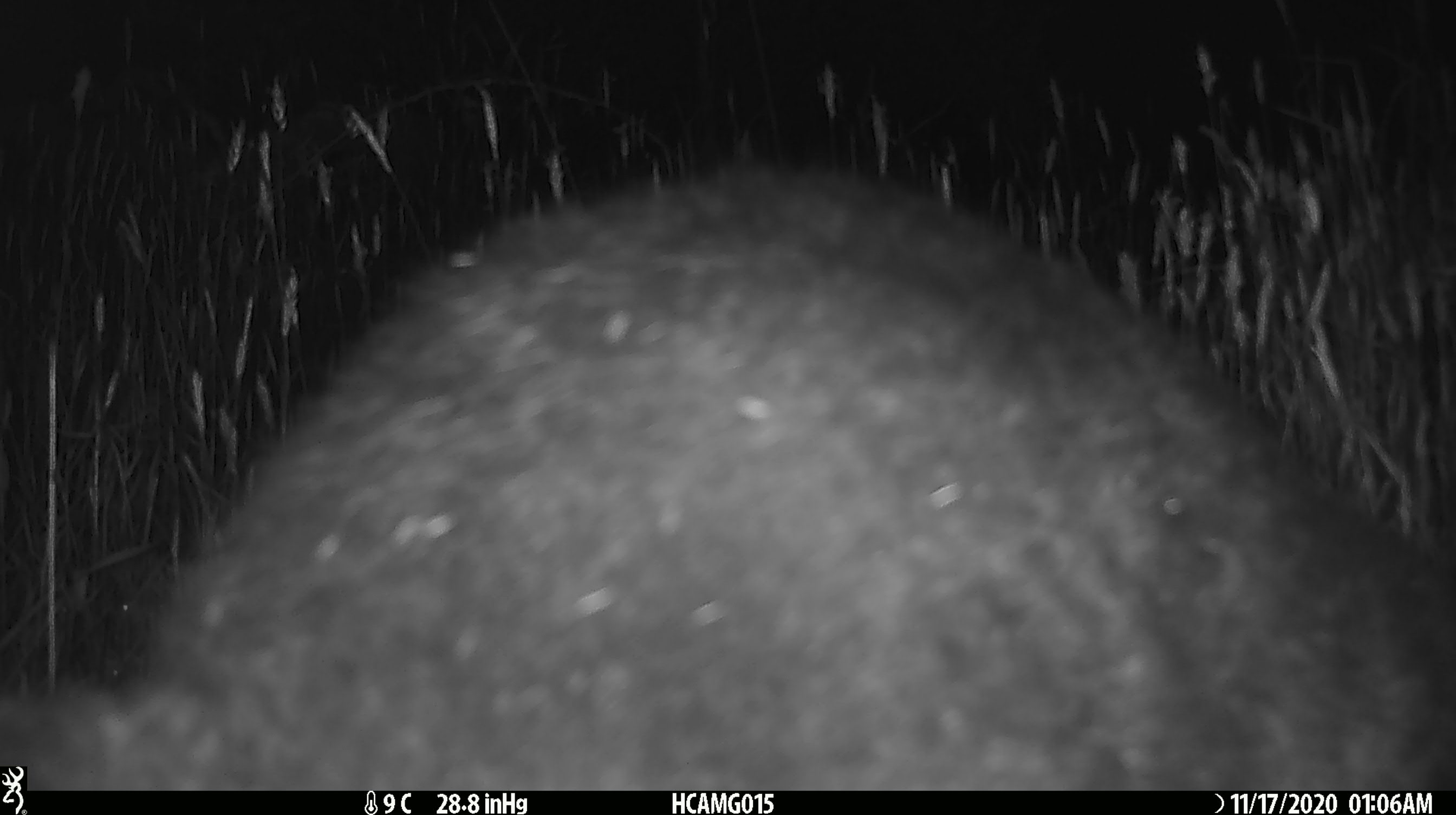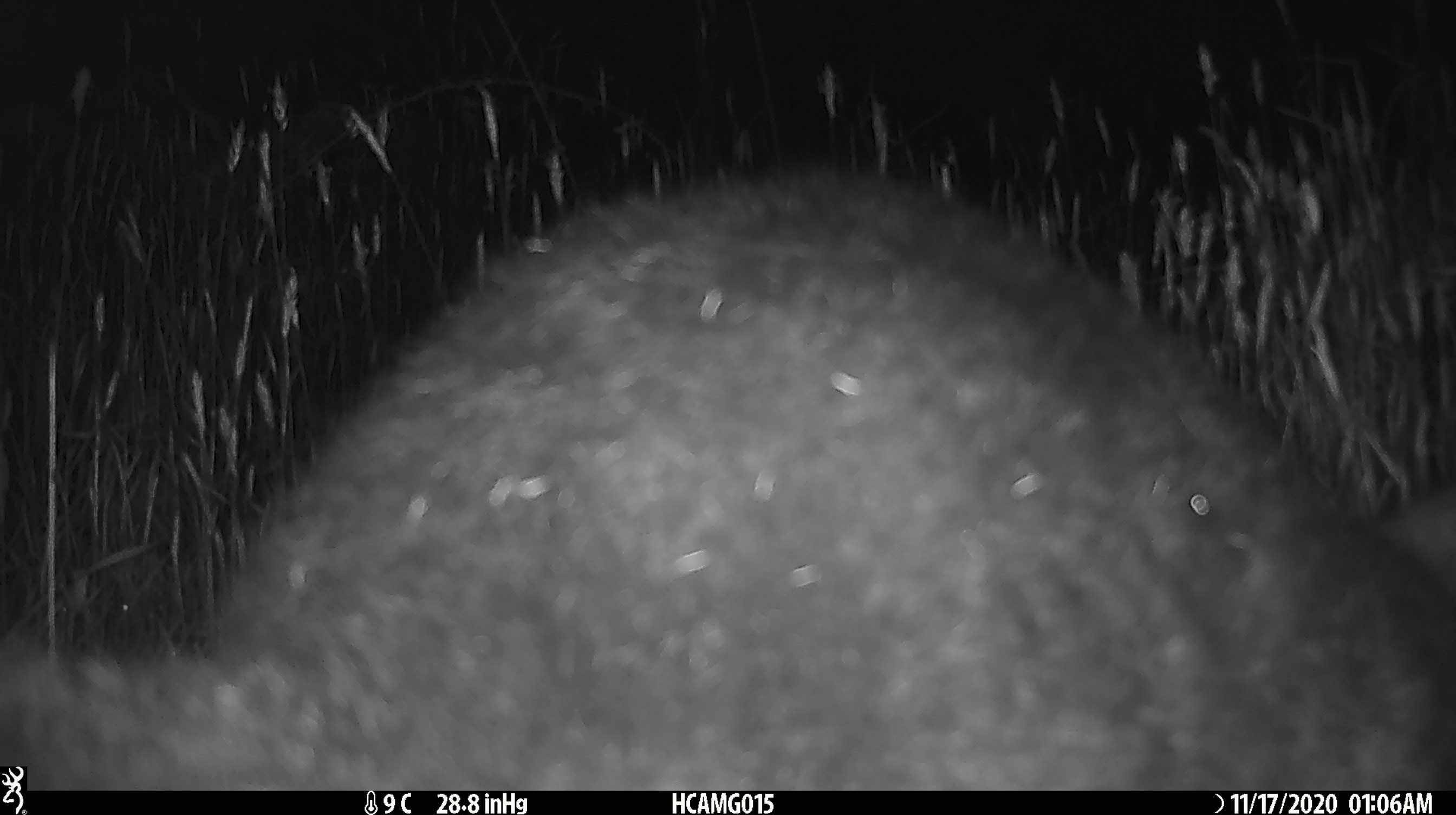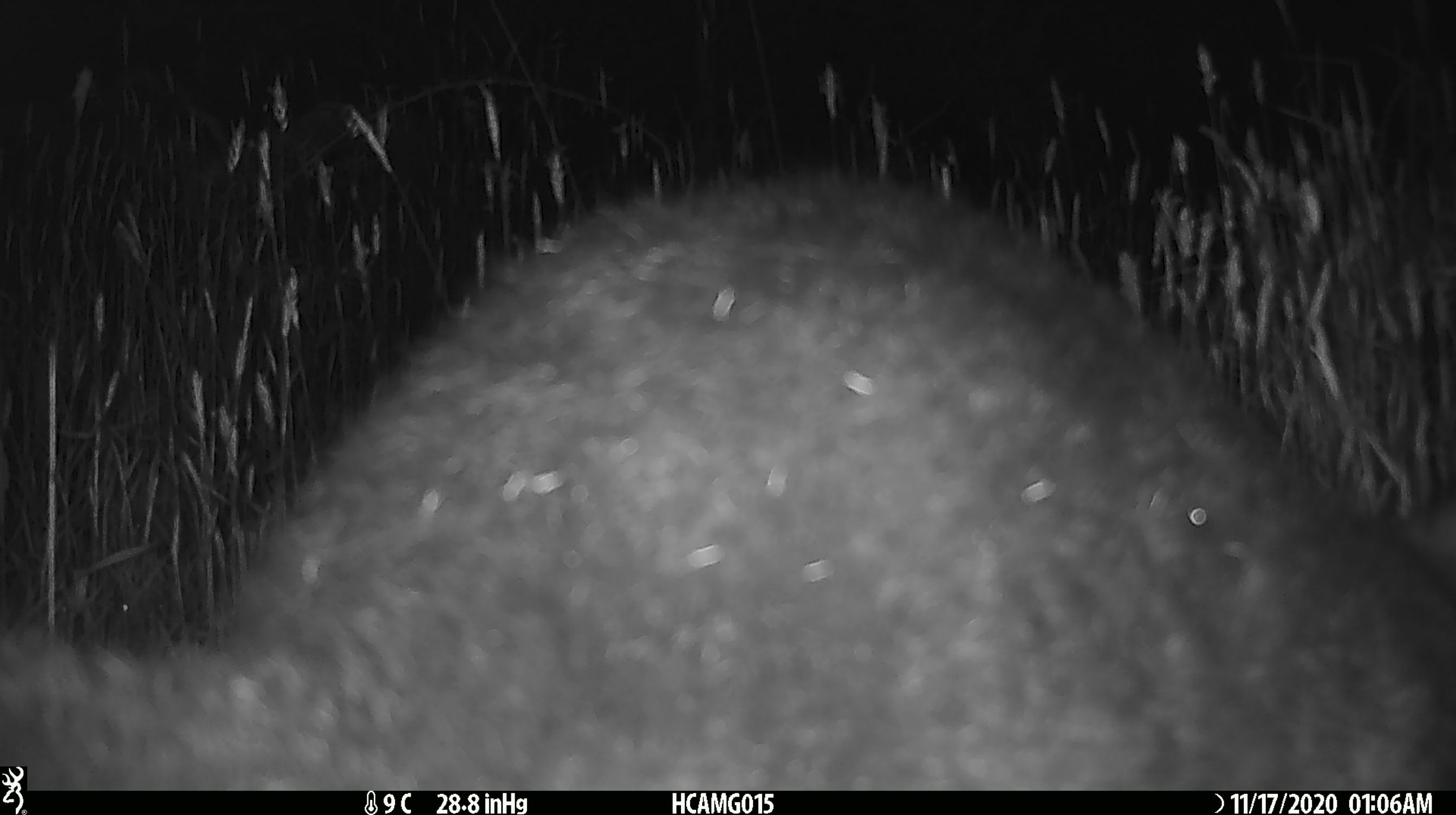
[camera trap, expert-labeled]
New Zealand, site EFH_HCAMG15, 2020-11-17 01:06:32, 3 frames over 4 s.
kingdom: Animalia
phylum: Chordata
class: Mammalia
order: Diprotodontia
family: Phalangeridae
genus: Trichosurus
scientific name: Trichosurus vulpecula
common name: common brushtail possum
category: possum